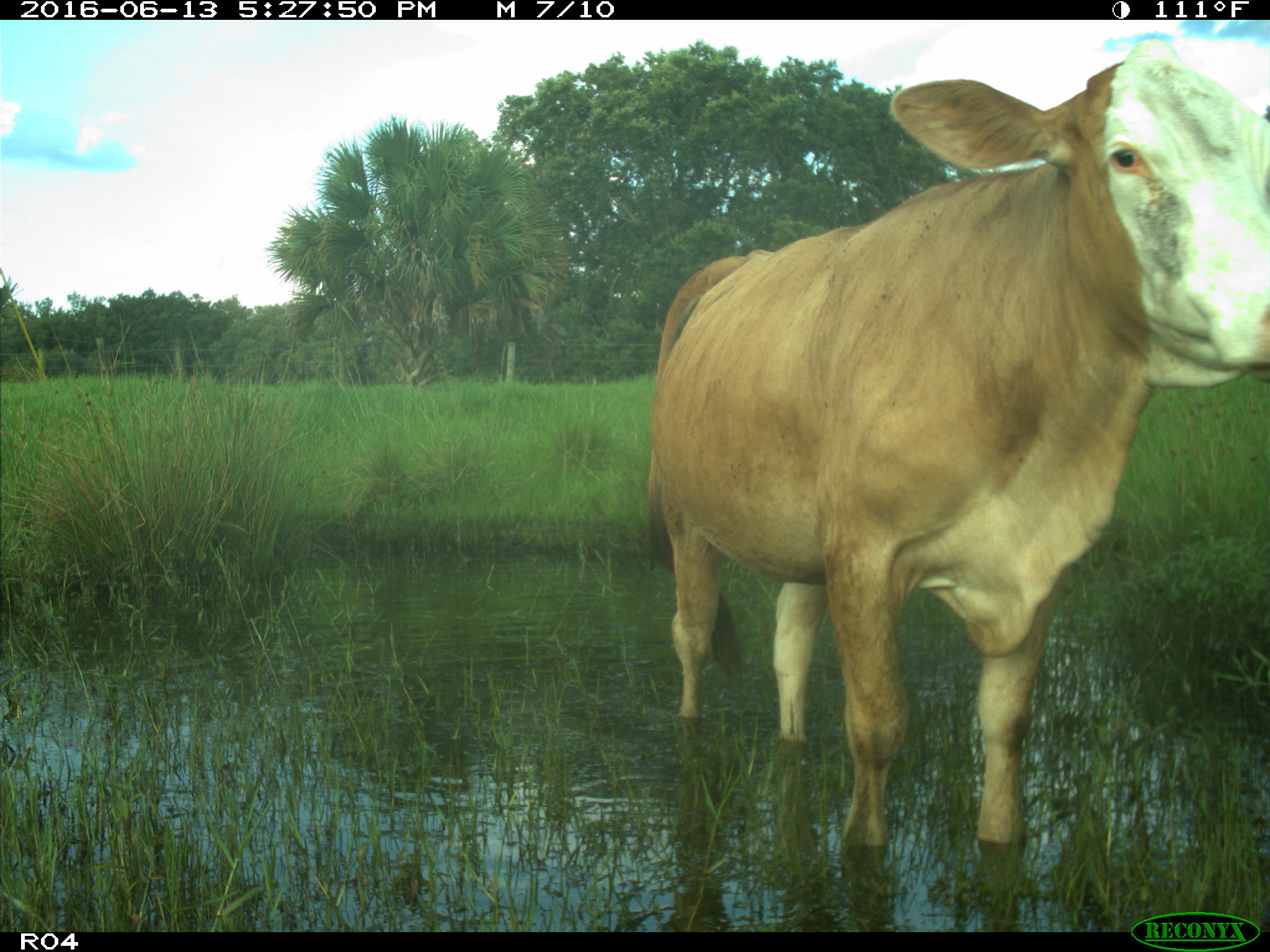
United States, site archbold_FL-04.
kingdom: Animalia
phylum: Chordata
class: Mammalia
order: Artiodactyla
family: Bovidae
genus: Bos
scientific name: Bos taurus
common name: domestic cow